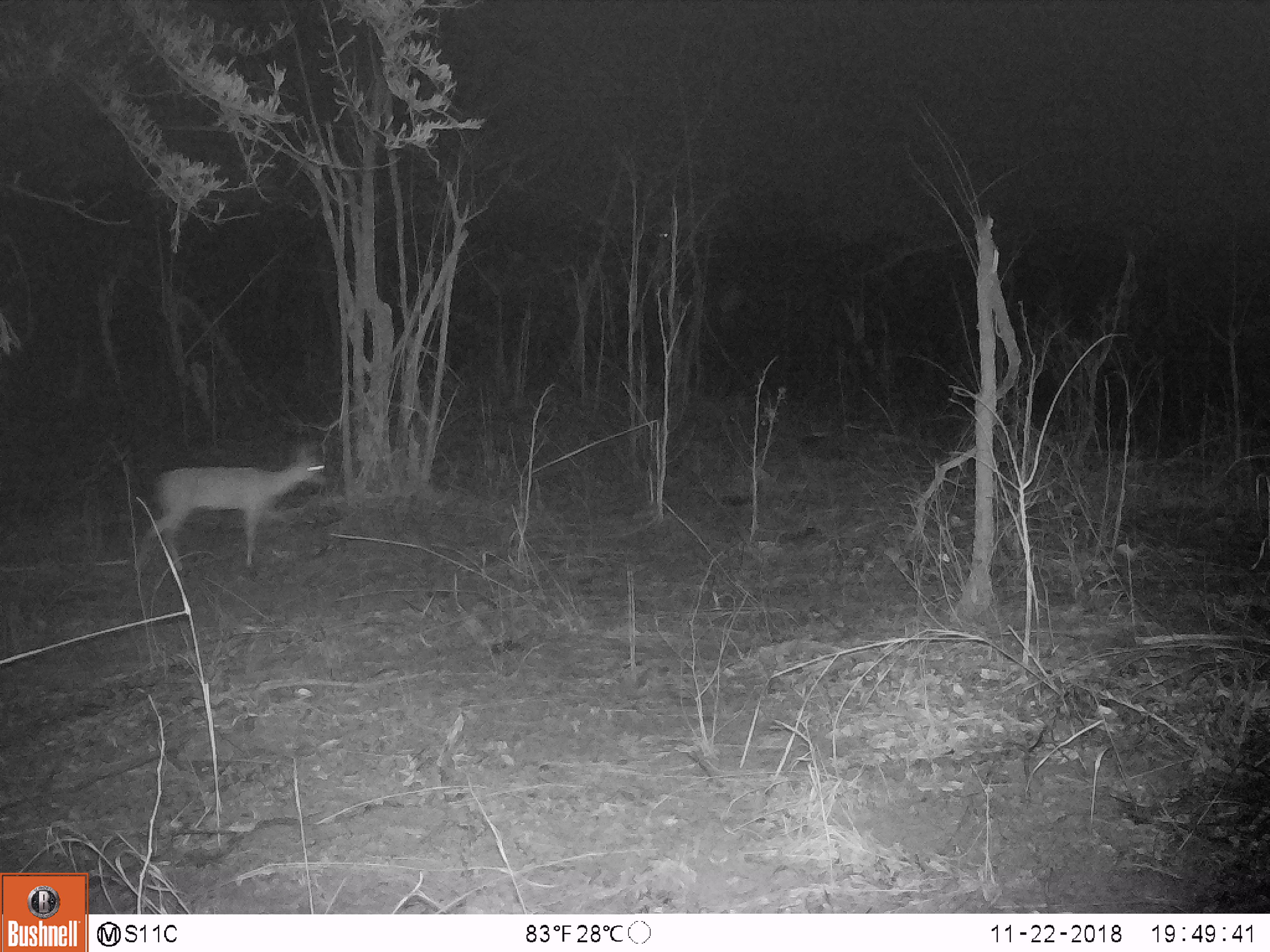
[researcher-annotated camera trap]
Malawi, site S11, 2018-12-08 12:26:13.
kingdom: Animalia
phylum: Chordata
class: Mammalia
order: Artiodactyla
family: Bovidae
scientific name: Antilopinae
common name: small antelope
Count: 1.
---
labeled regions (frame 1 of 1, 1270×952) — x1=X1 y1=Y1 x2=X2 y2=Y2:
small antelope: x1=121 y1=438 x2=335 y2=594